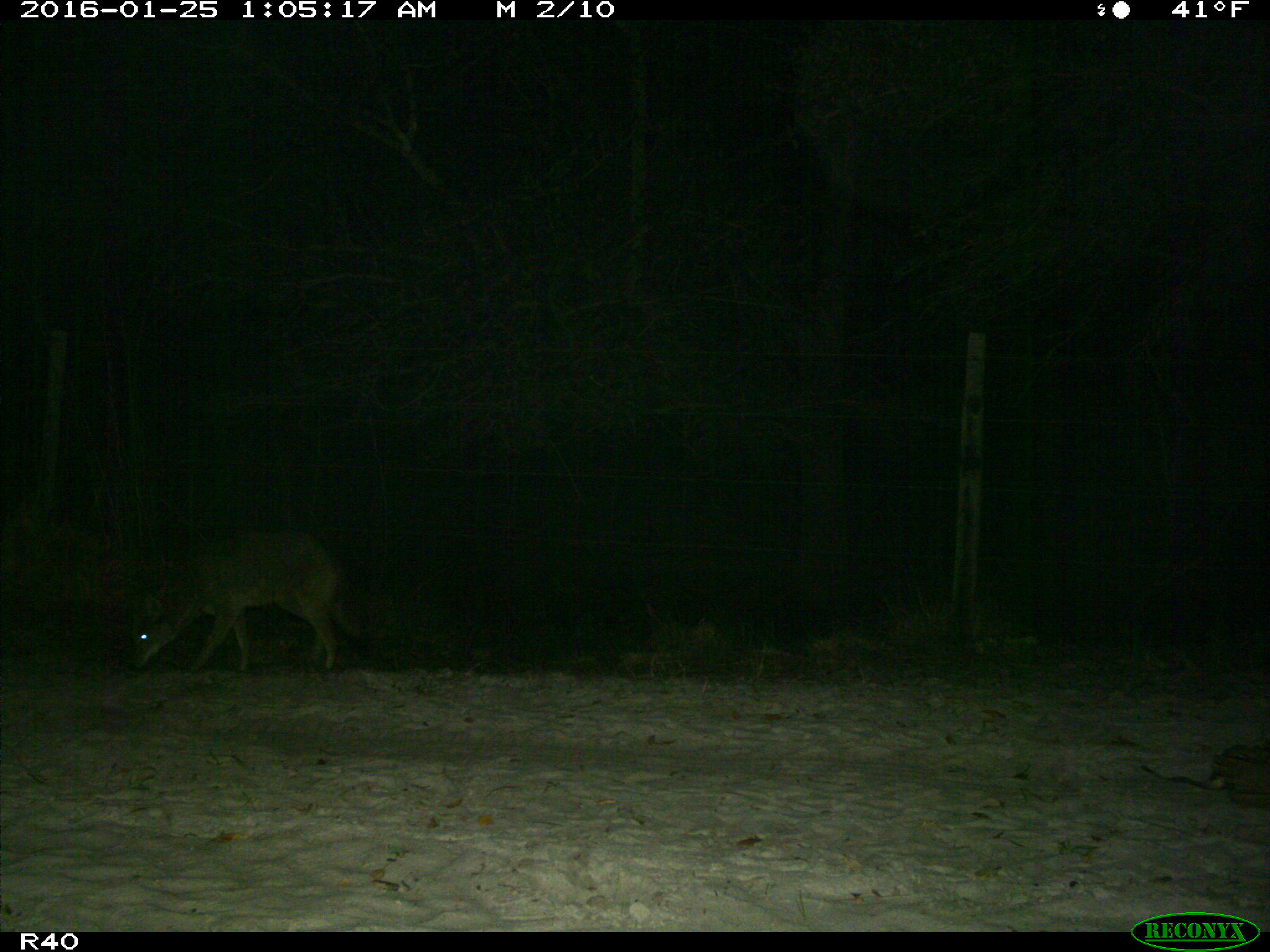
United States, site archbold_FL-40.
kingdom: Animalia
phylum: Chordata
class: Mammalia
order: Carnivora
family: Canidae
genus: Canis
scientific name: Canis latrans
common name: coyote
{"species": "Canis latrans (coyote)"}